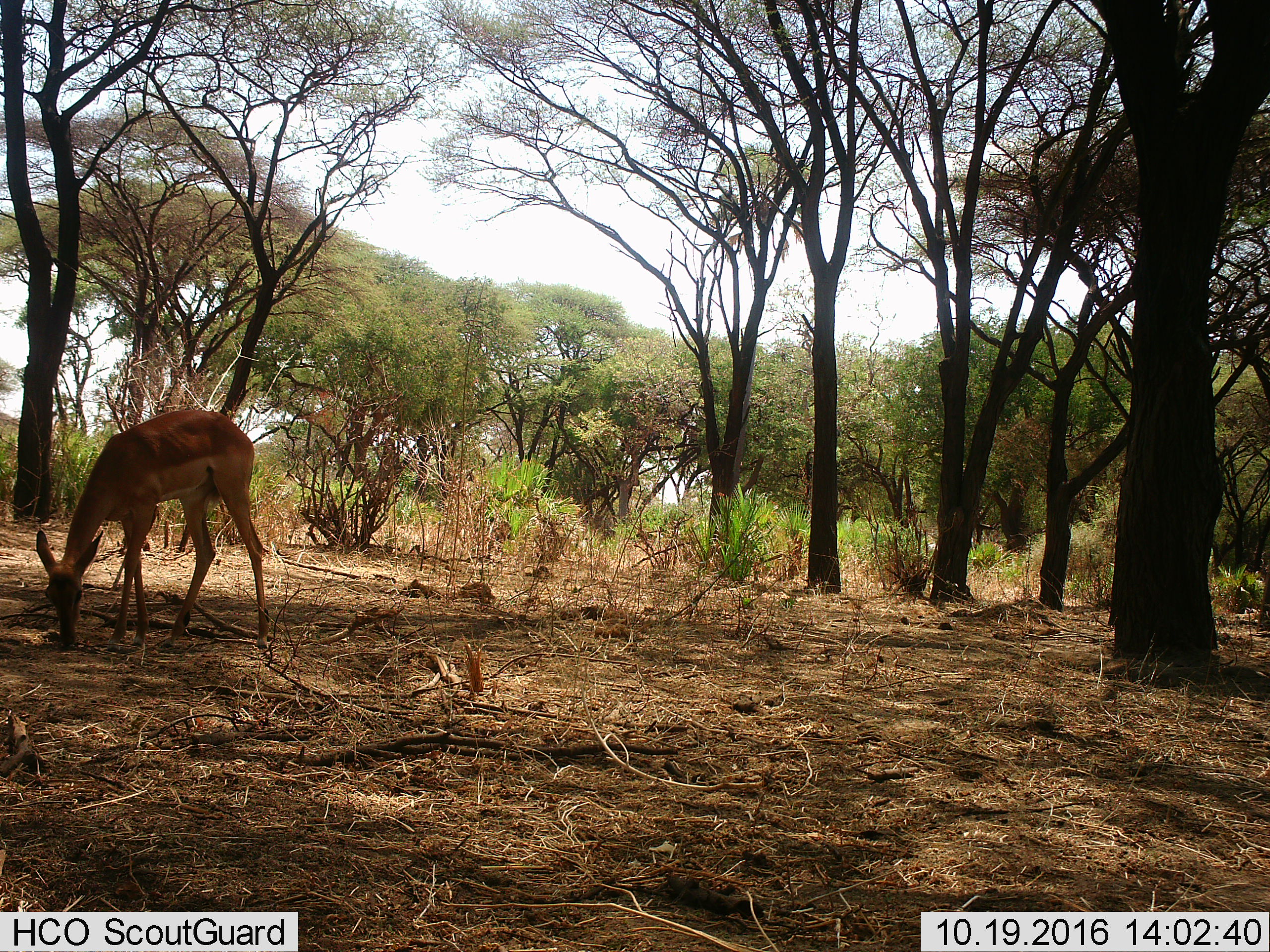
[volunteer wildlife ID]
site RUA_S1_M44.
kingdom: Animalia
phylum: Chordata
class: Mammalia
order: Artiodactyla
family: Bovidae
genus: Aepyceros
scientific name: Aepyceros melampus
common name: impala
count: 1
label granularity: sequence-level